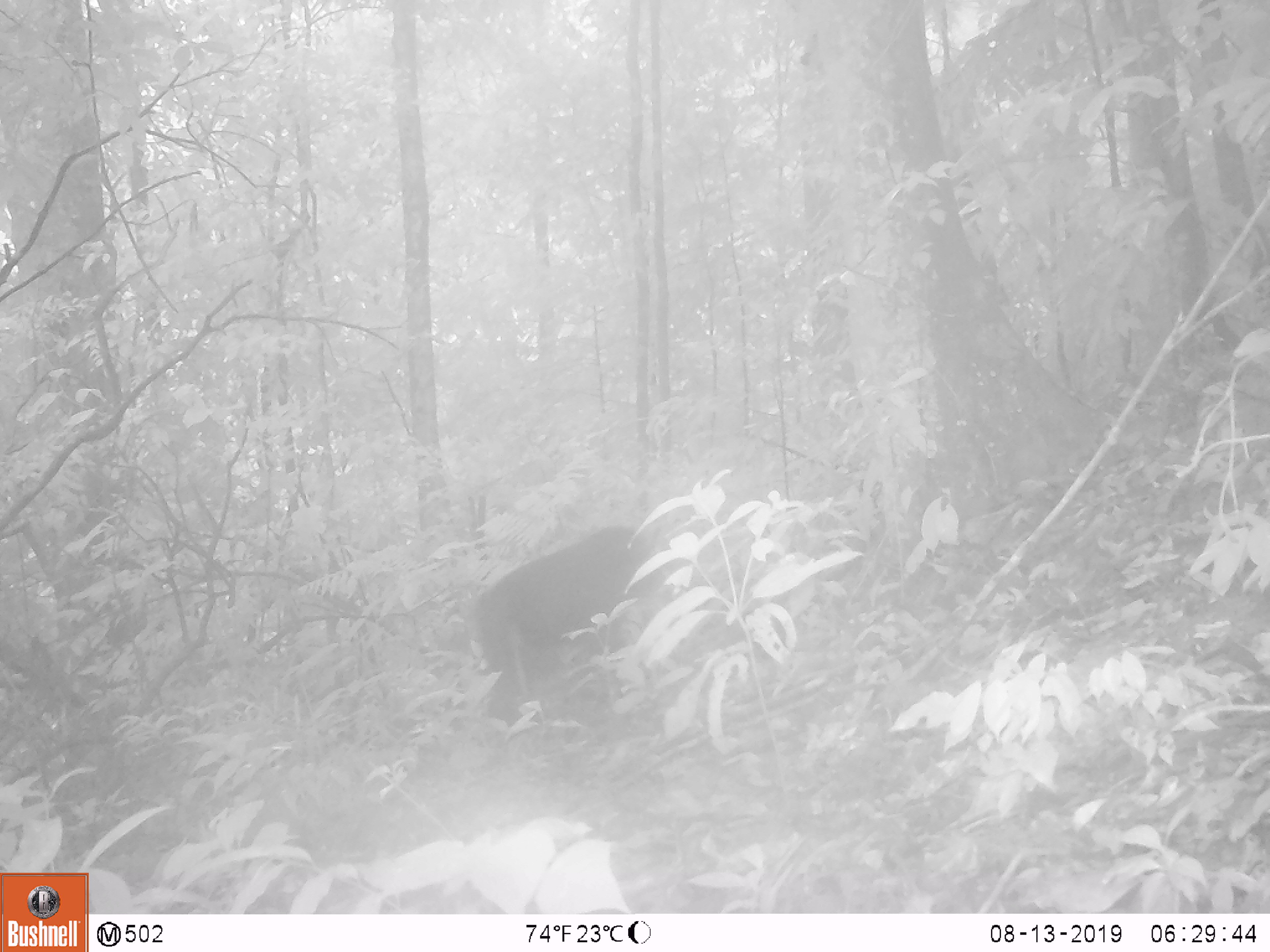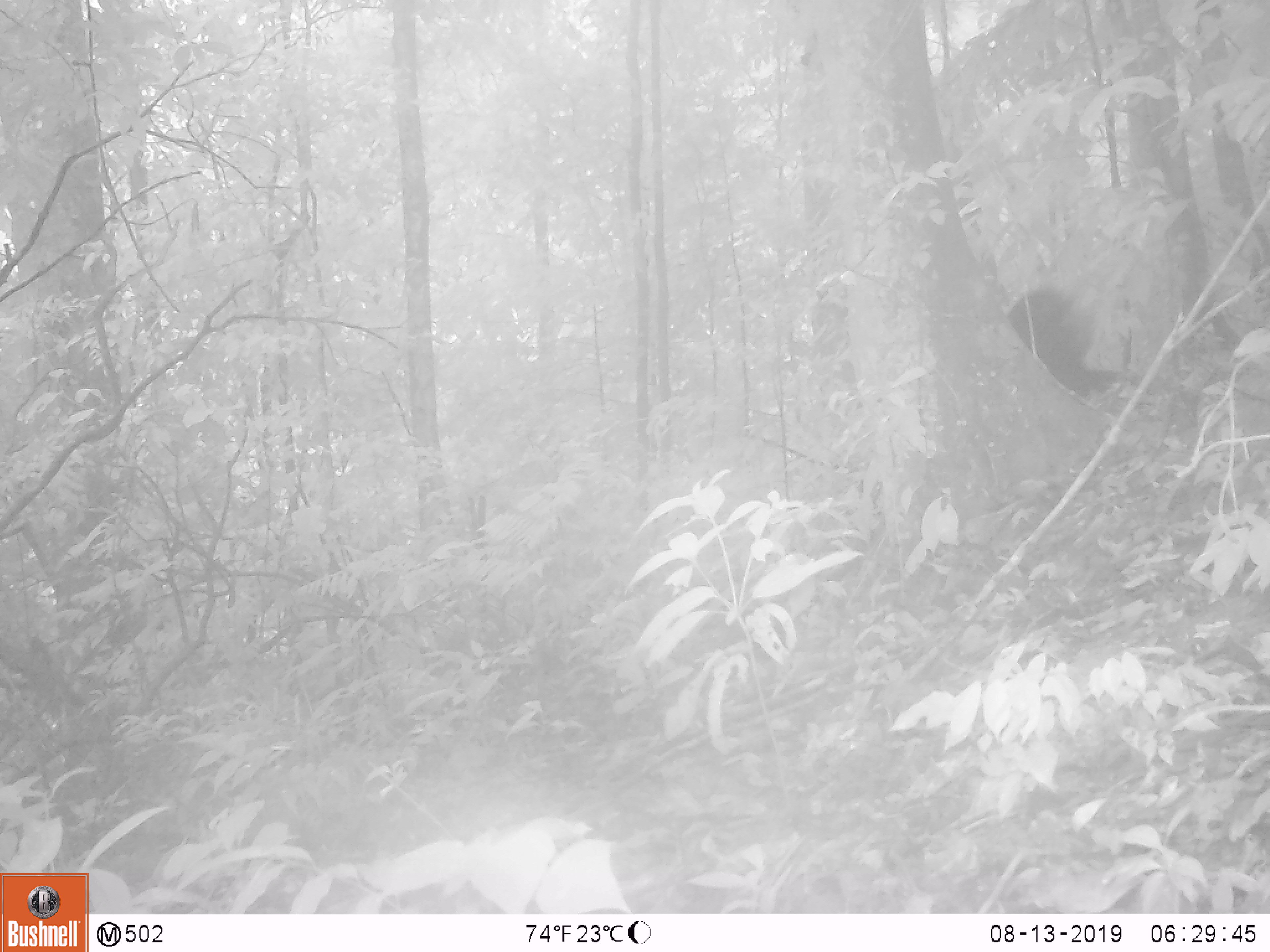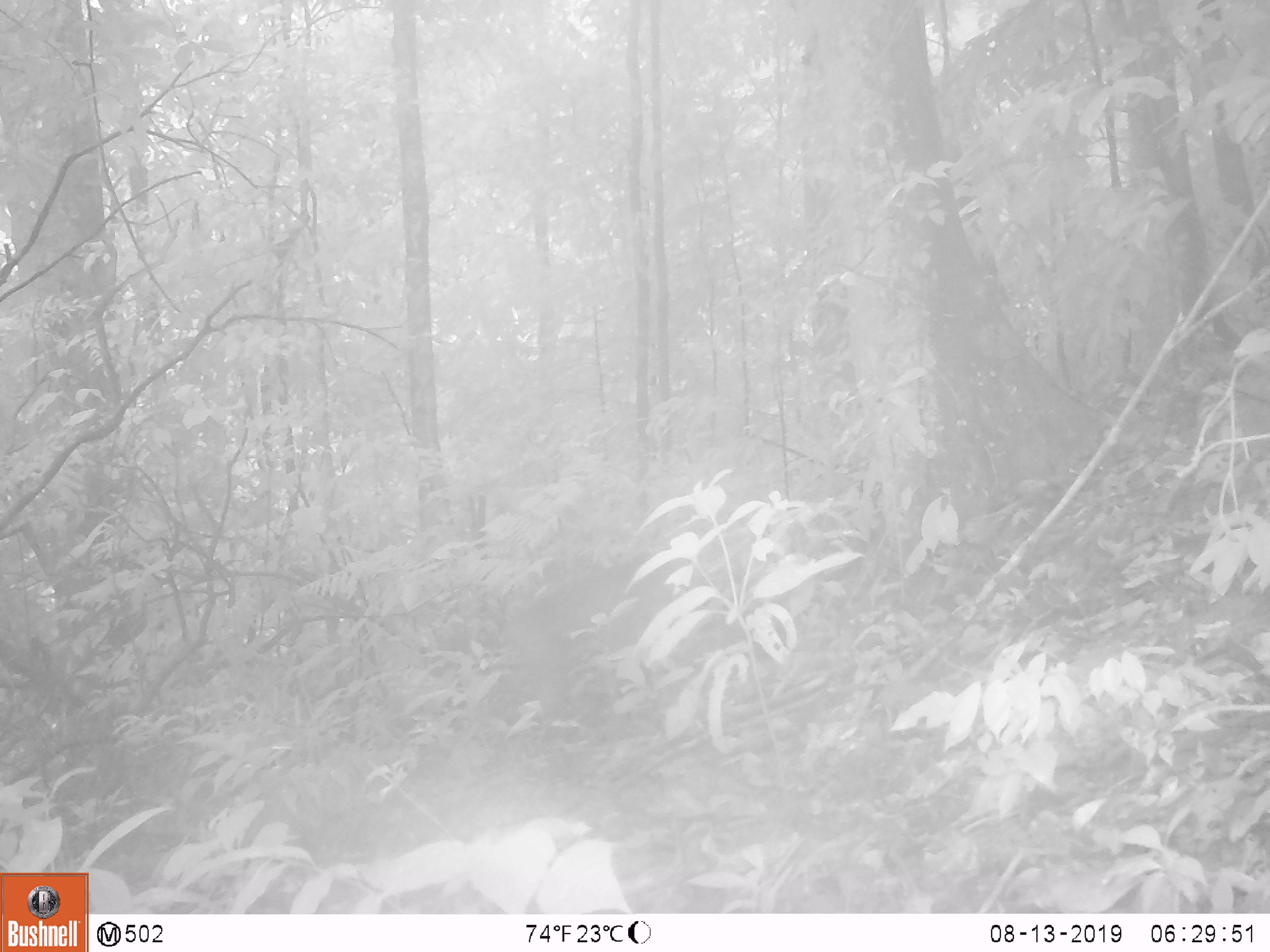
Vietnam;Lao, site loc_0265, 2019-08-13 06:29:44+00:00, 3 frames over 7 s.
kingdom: Animalia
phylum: Chordata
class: Mammalia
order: Primates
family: Cercopithecidae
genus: Macaca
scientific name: Macaca arctoides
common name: stump-tailed macaque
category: stump tailed macaque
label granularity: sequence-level